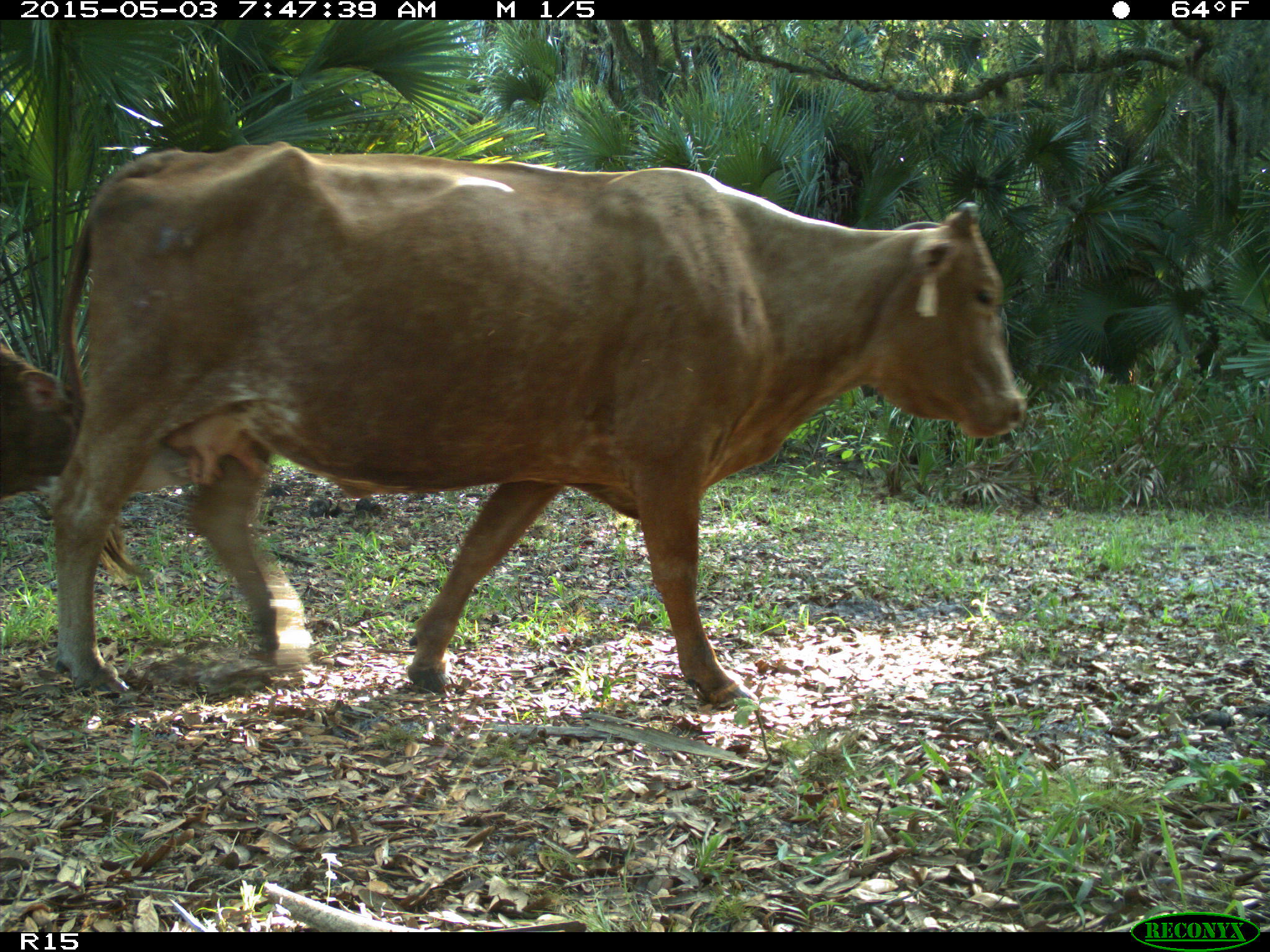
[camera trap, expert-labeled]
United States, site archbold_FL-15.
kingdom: Animalia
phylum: Chordata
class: Mammalia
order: Artiodactyla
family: Bovidae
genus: Bos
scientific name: Bos taurus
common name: domestic cow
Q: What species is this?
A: Bos taurus (domestic cow).